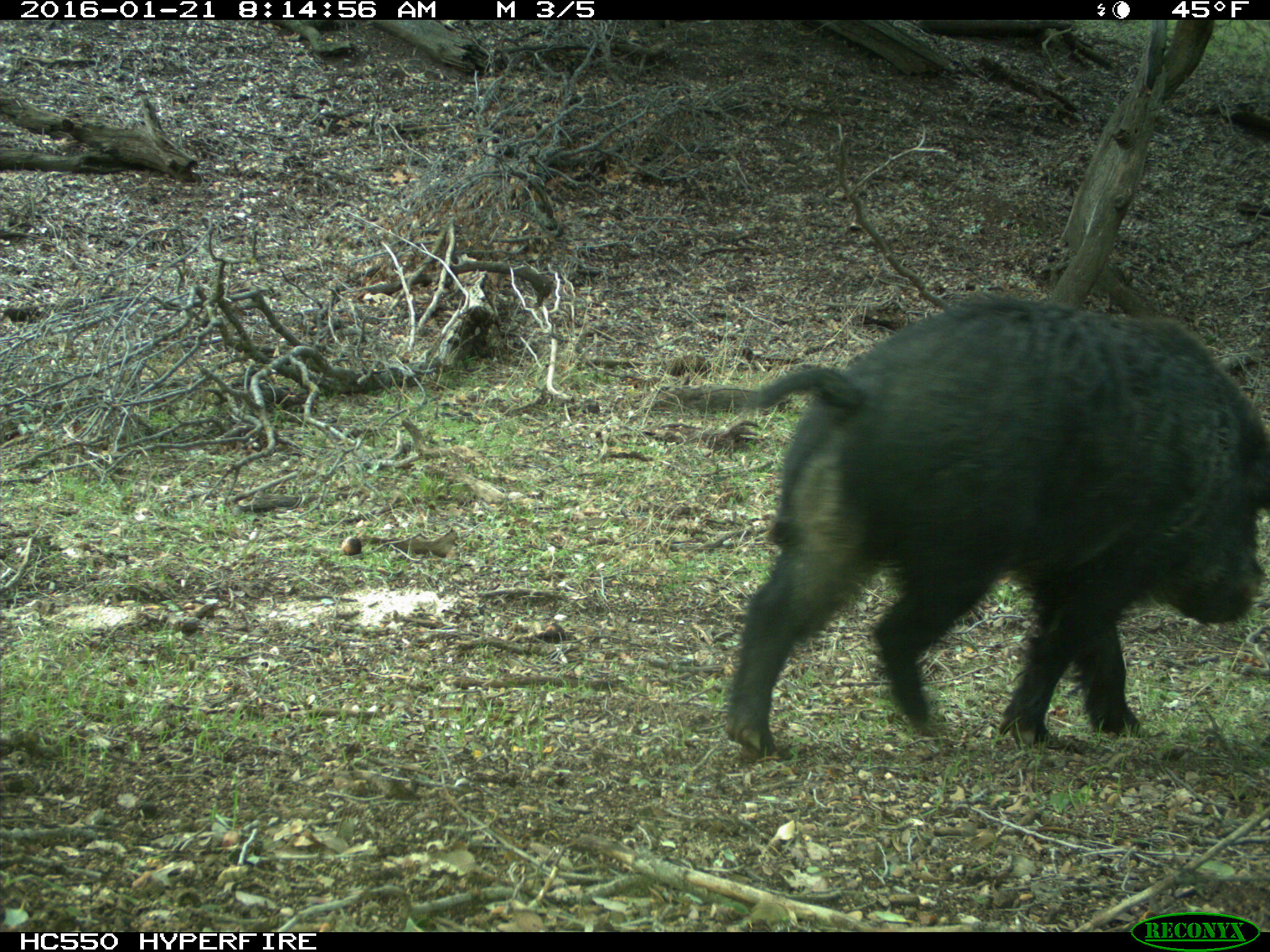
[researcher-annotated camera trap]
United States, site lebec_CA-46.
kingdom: Animalia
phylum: Chordata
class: Mammalia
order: Artiodactyla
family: Suidae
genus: Sus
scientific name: Sus scrofa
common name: wild boar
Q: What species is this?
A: Sus scrofa (wild boar).